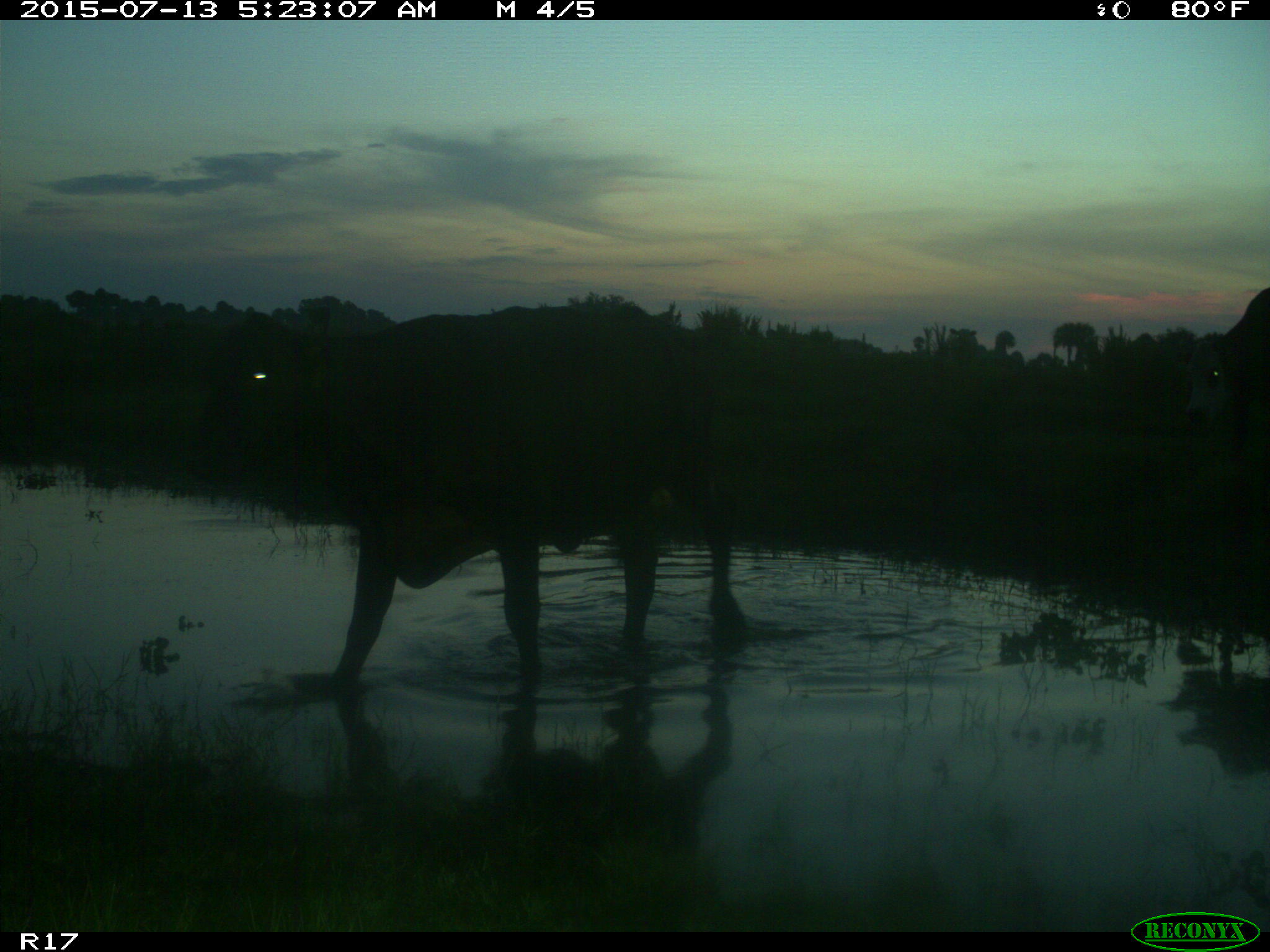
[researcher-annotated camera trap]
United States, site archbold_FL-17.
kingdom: Animalia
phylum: Chordata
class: Mammalia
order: Artiodactyla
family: Bovidae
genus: Bos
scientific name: Bos taurus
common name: domestic cow